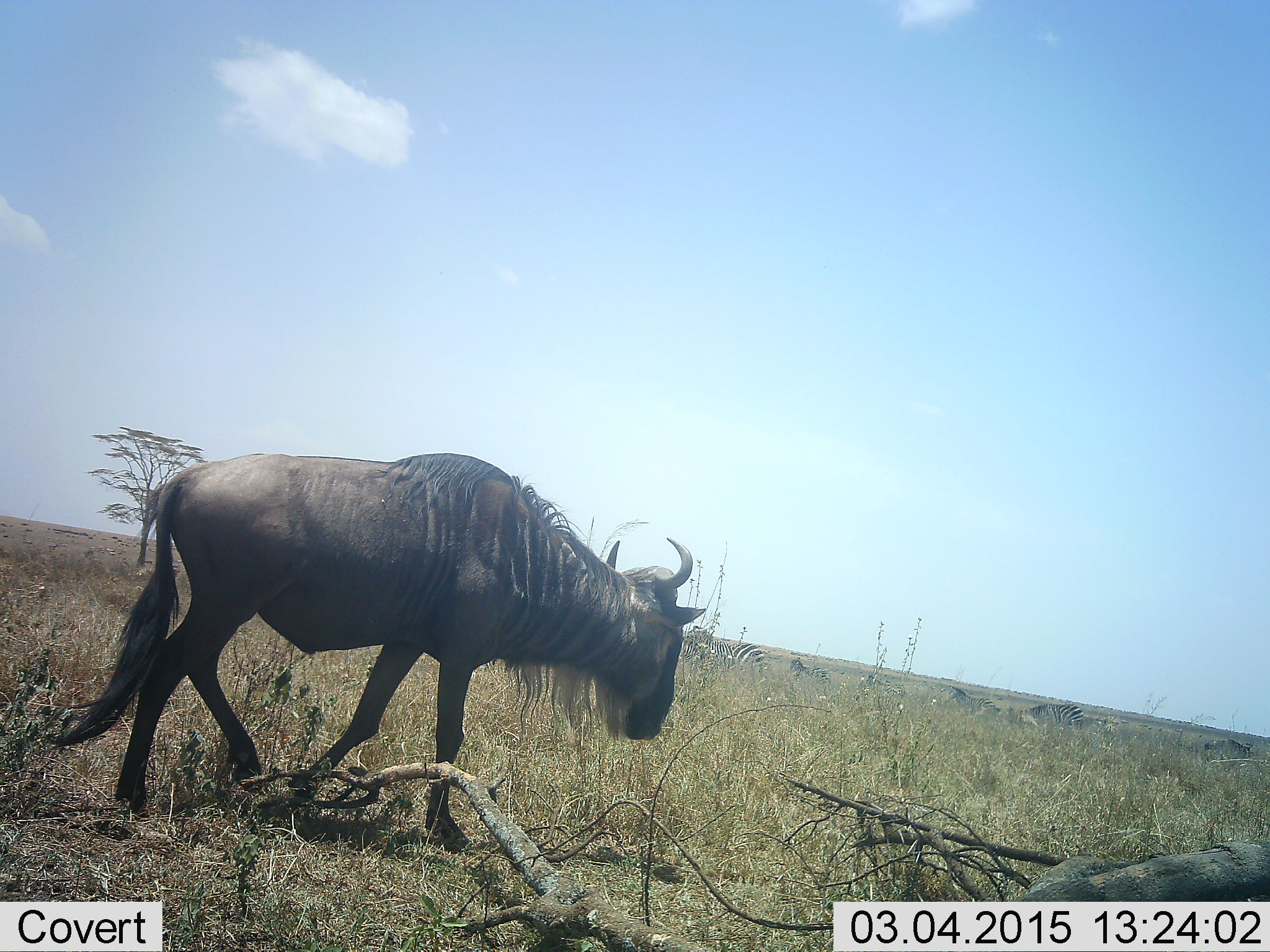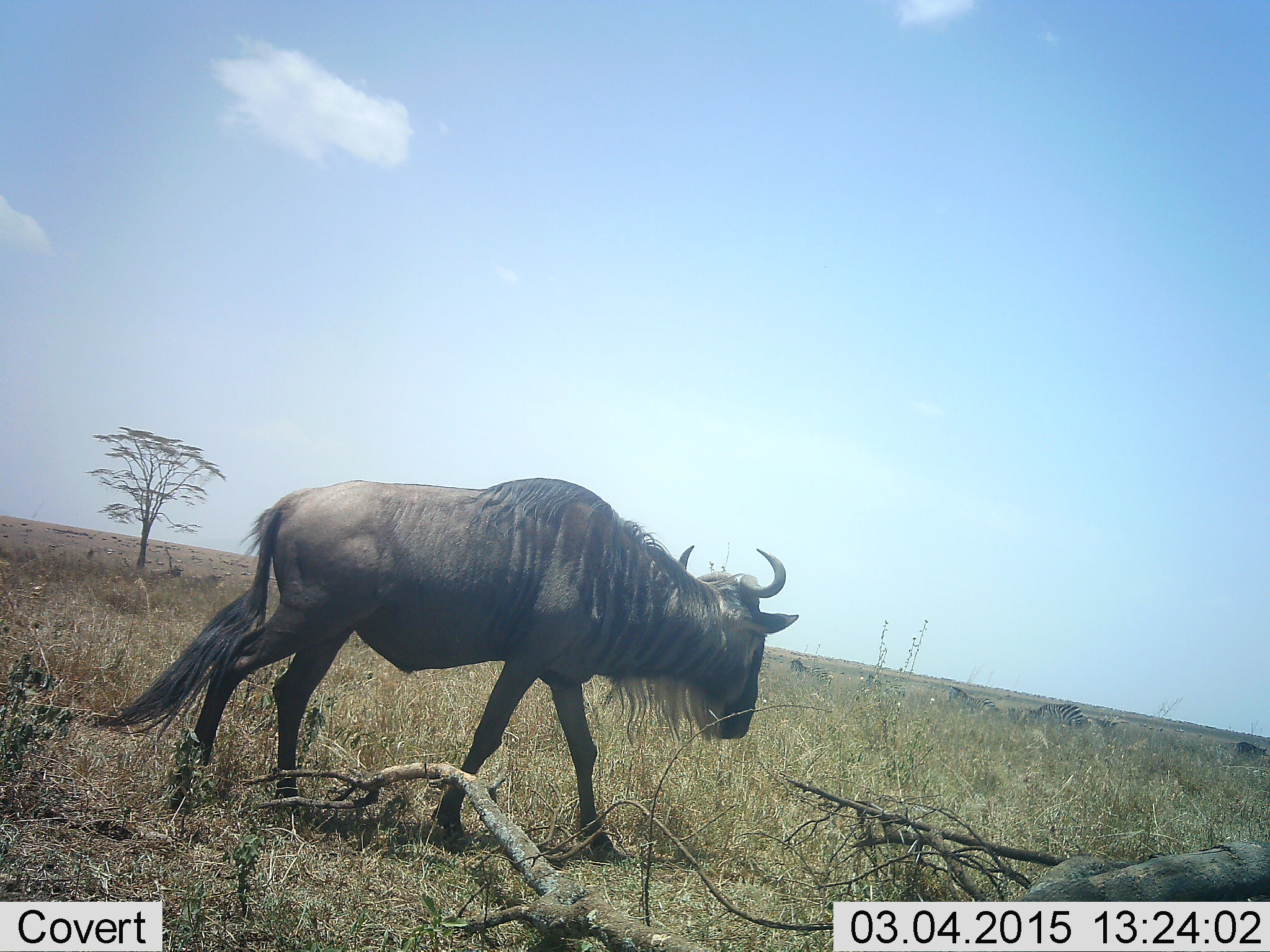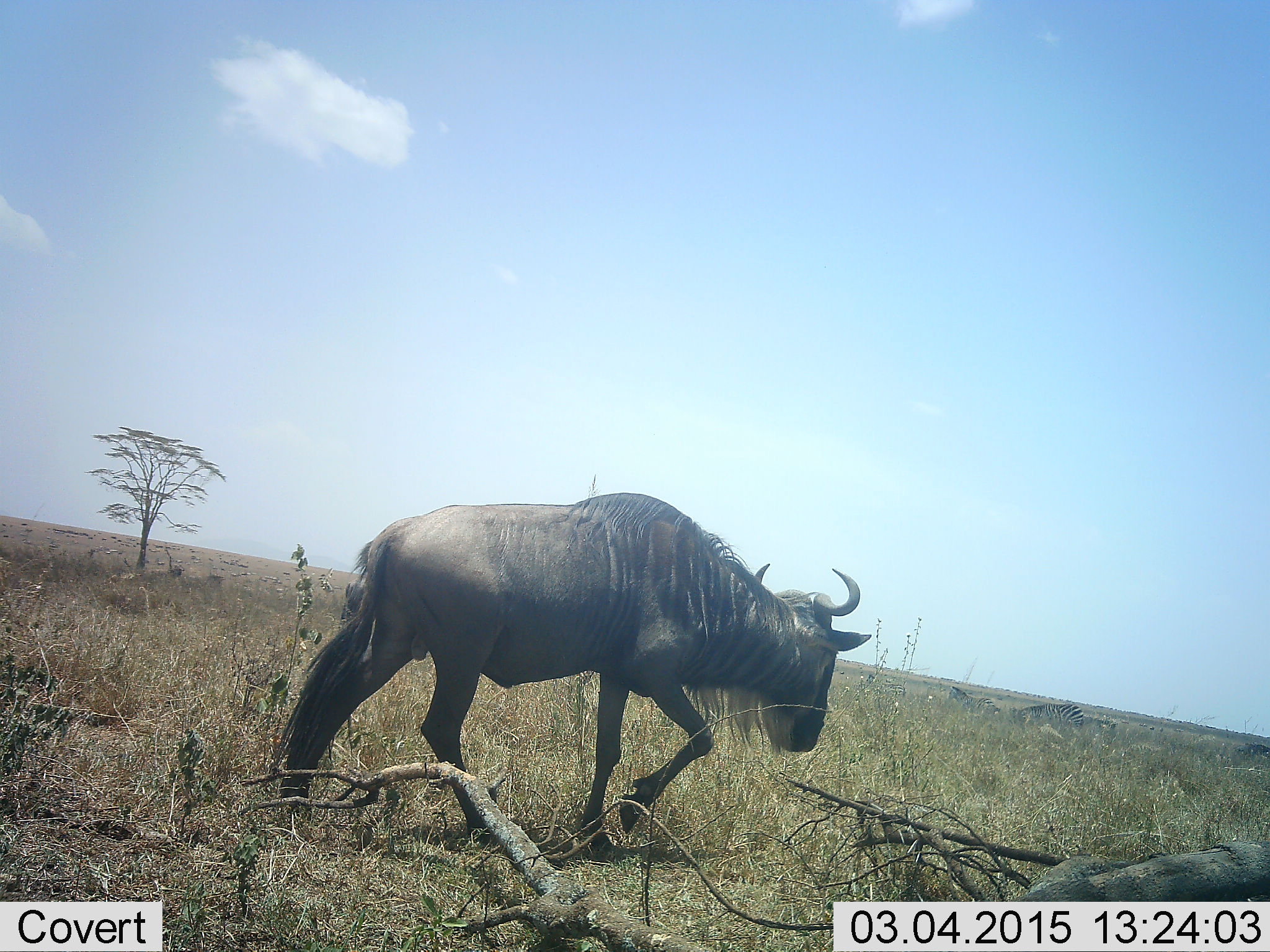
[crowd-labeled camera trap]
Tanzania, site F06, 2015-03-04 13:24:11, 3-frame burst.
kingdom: Animalia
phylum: Chordata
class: Mammalia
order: Artiodactyla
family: Bovidae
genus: Connochaetes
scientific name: Connochaetes taurinus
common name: blue wildebeest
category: wildebeest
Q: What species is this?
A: Wildebeest (blue wildebeest) (Connochaetes taurinus).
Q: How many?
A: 1.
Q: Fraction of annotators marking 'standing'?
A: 6%.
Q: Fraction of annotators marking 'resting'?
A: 6%.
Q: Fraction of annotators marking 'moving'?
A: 100%.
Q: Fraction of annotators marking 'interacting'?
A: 6%.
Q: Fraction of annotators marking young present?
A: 0%.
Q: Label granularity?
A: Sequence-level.